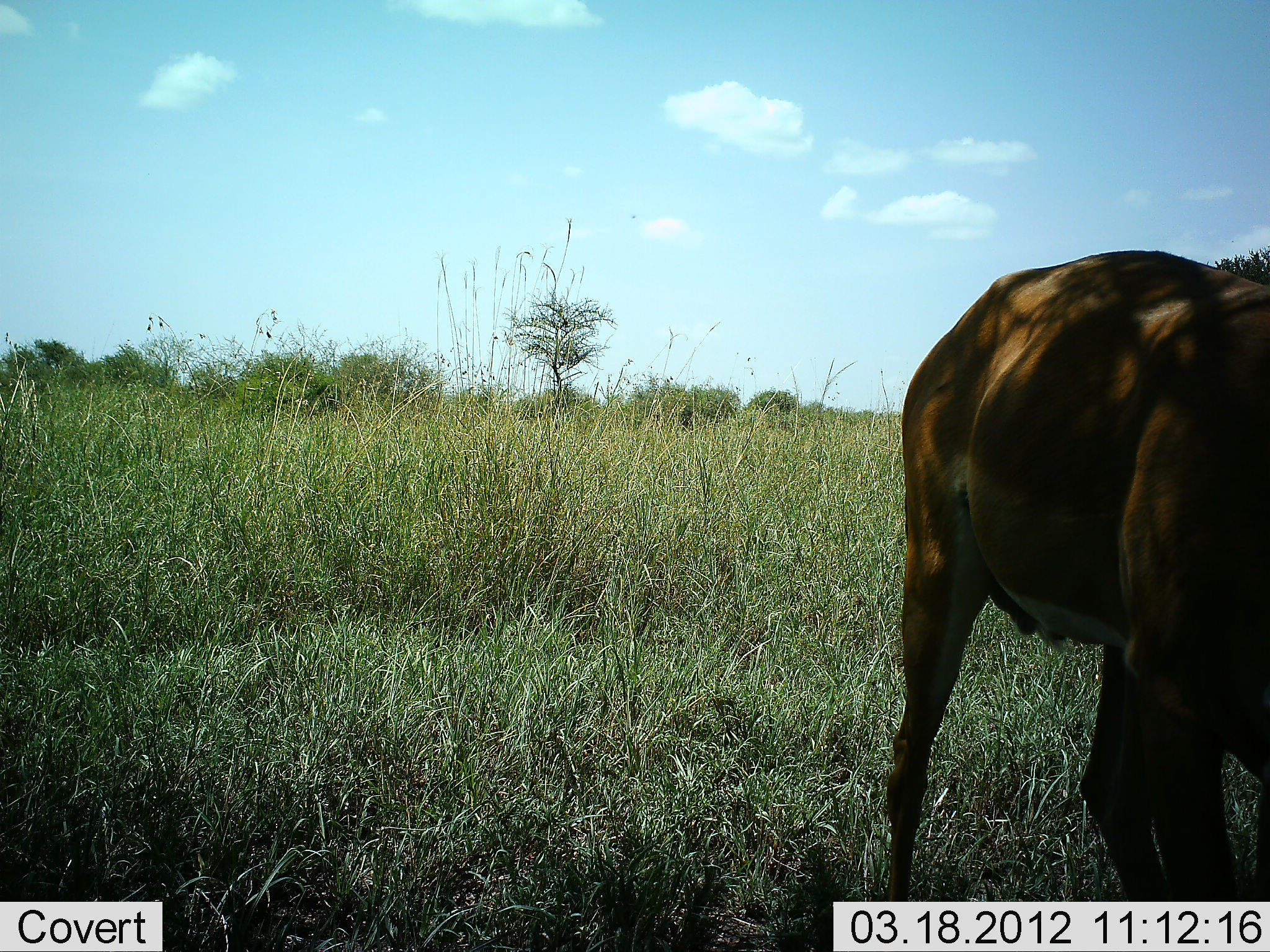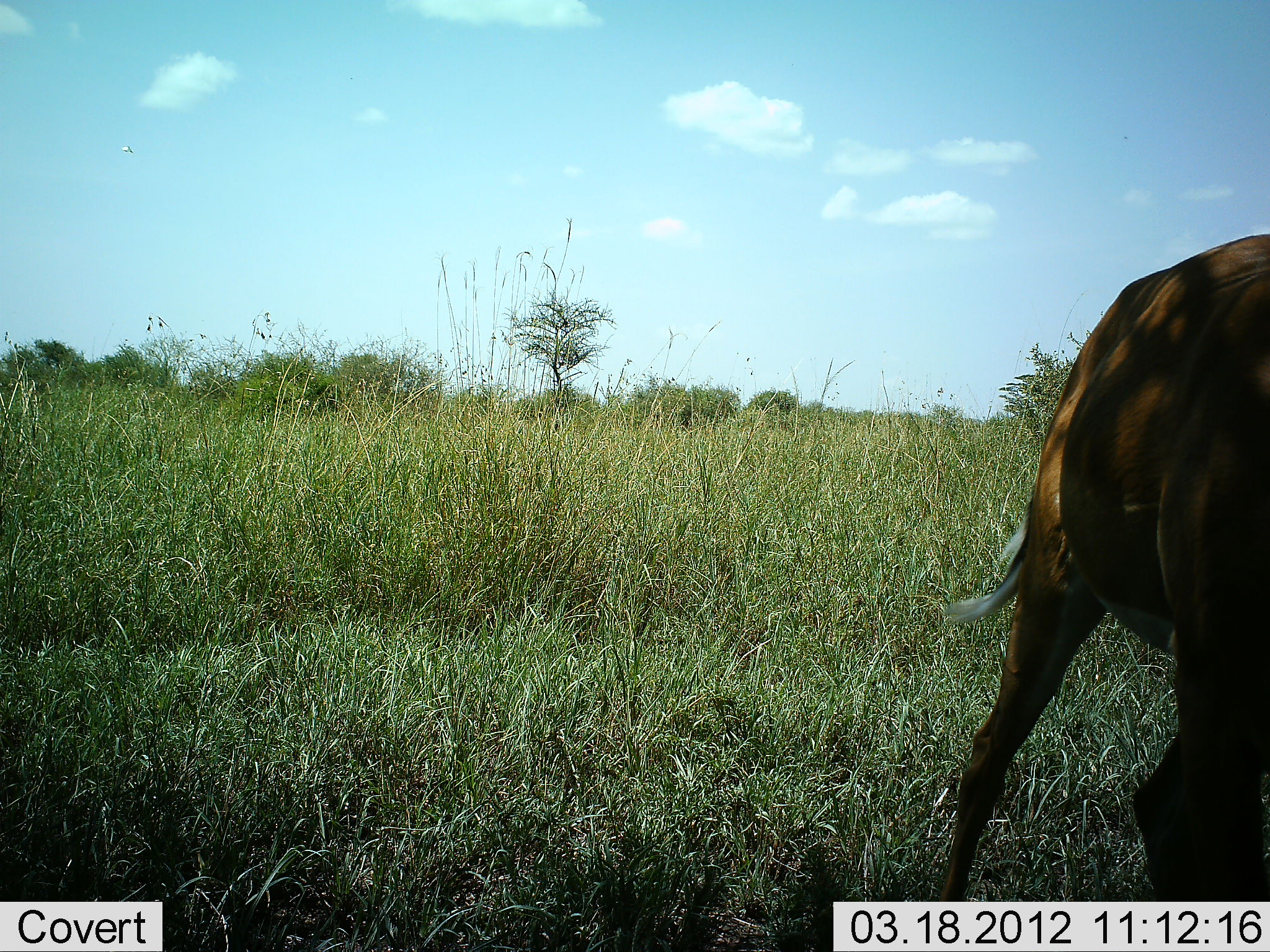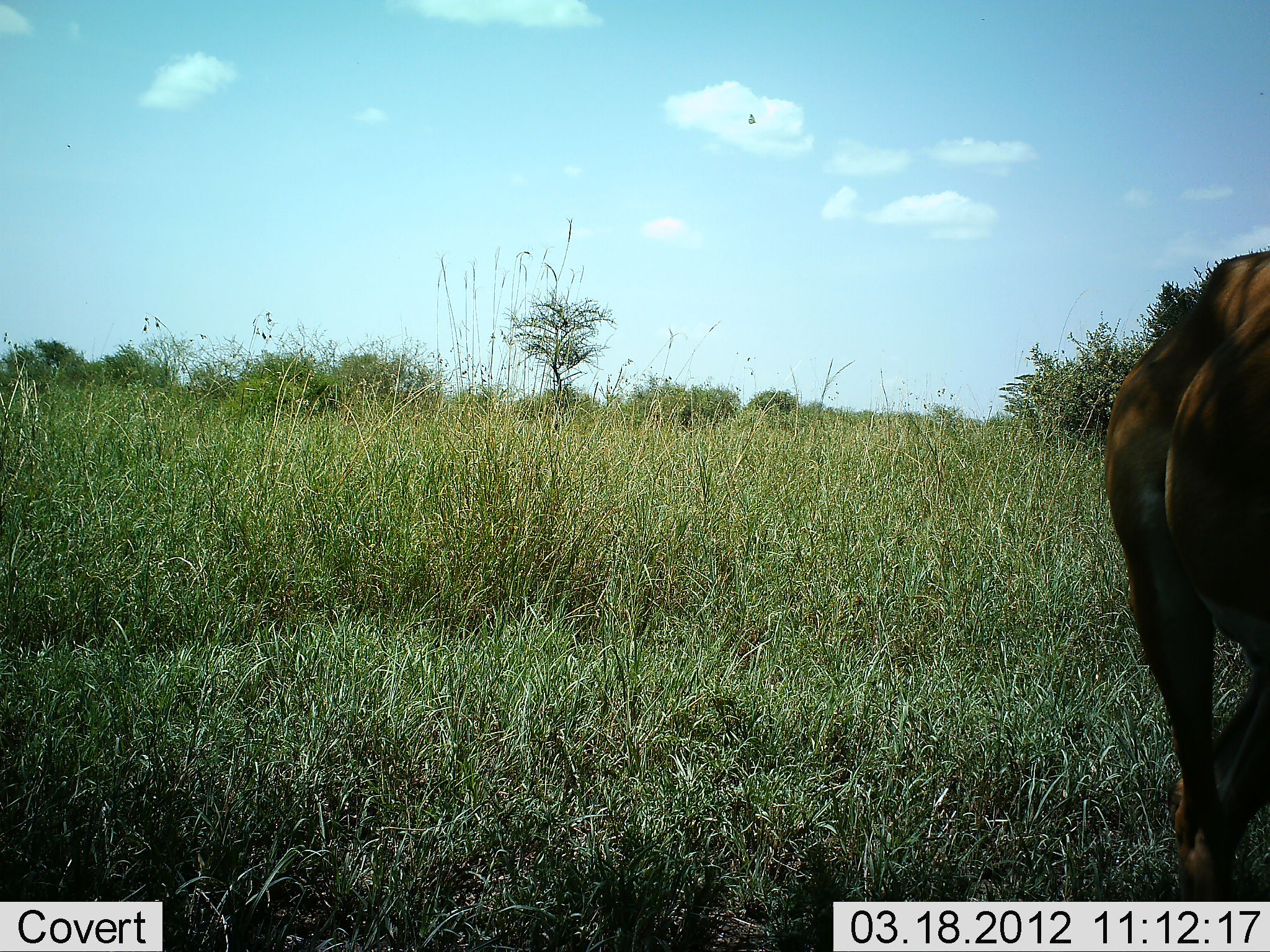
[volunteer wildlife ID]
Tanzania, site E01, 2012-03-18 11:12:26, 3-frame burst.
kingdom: Animalia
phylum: Chordata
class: Mammalia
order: Artiodactyla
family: Bovidae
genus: Aepyceros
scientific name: Aepyceros melampus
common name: impala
Impala (Aepyceros melampus), count 1. Behavior (volunteer vote fractions): standing 17%, resting 0%, moving 67%, interacting 0%. Young present (vote fraction): 0%. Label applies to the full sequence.